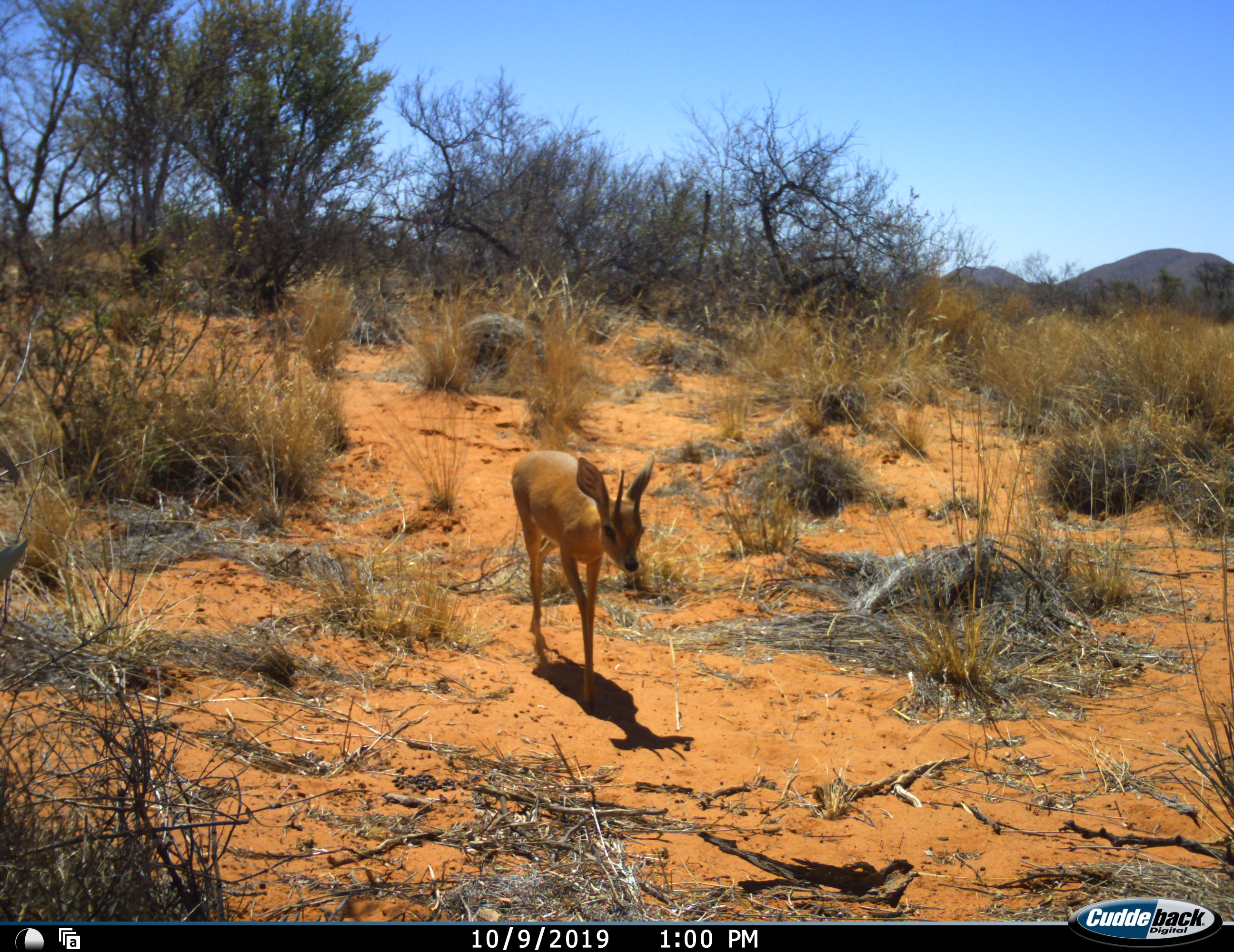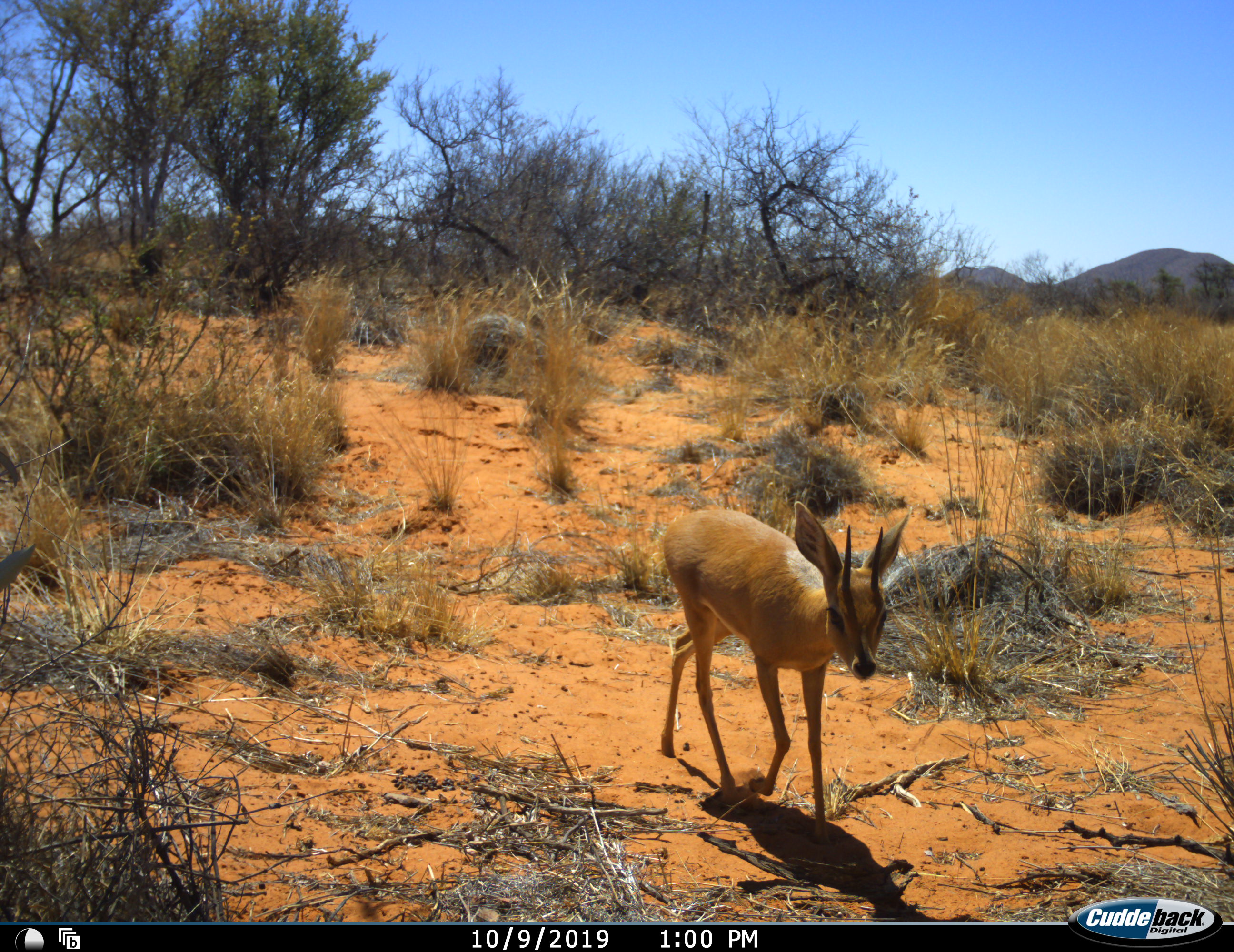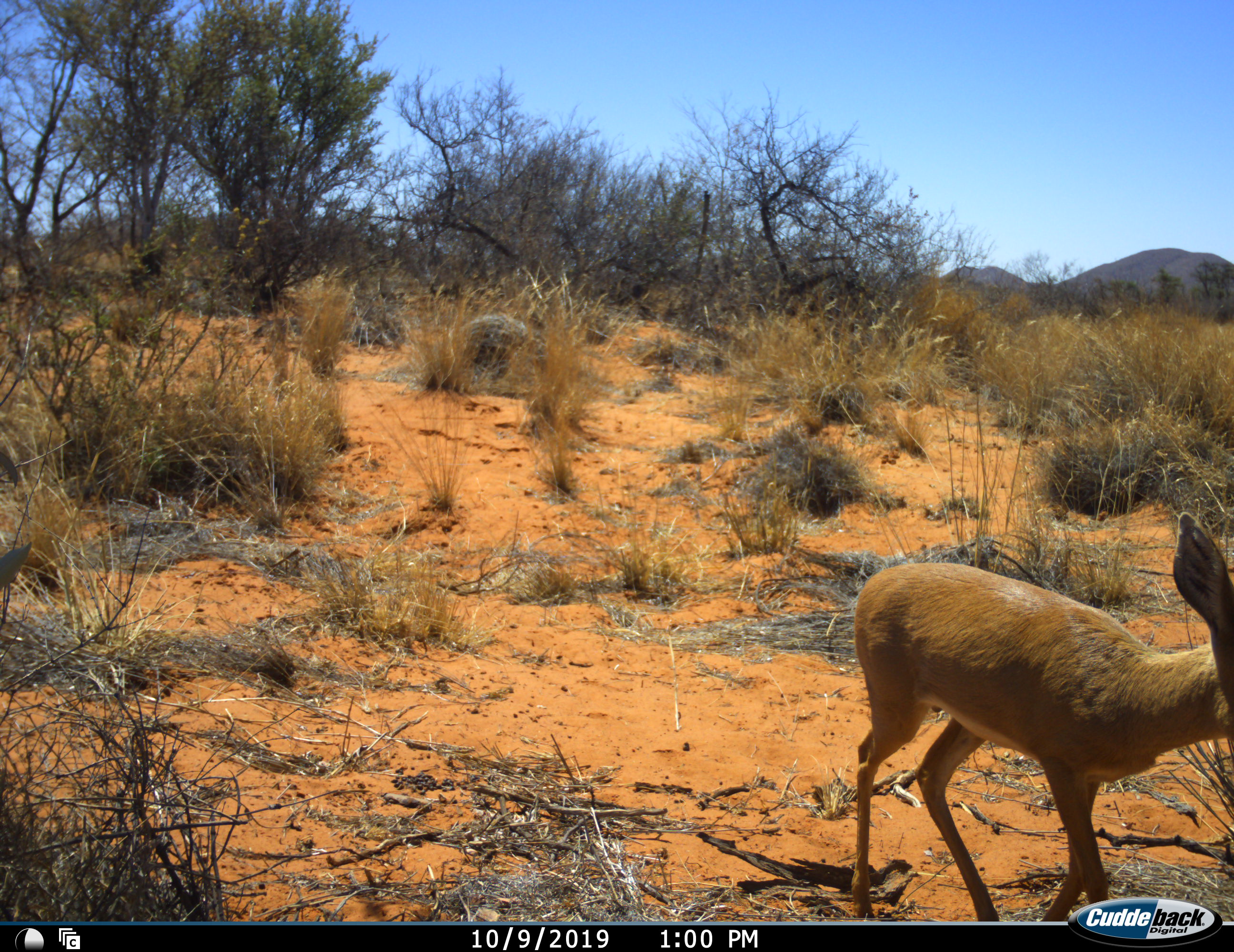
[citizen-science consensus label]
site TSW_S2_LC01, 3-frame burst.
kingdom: Animalia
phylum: Chordata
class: Mammalia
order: Artiodactyla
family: Bovidae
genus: Raphicerus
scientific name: Raphicerus campestris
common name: steenbok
Steenbok (Raphicerus campestris), count 1. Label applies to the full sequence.